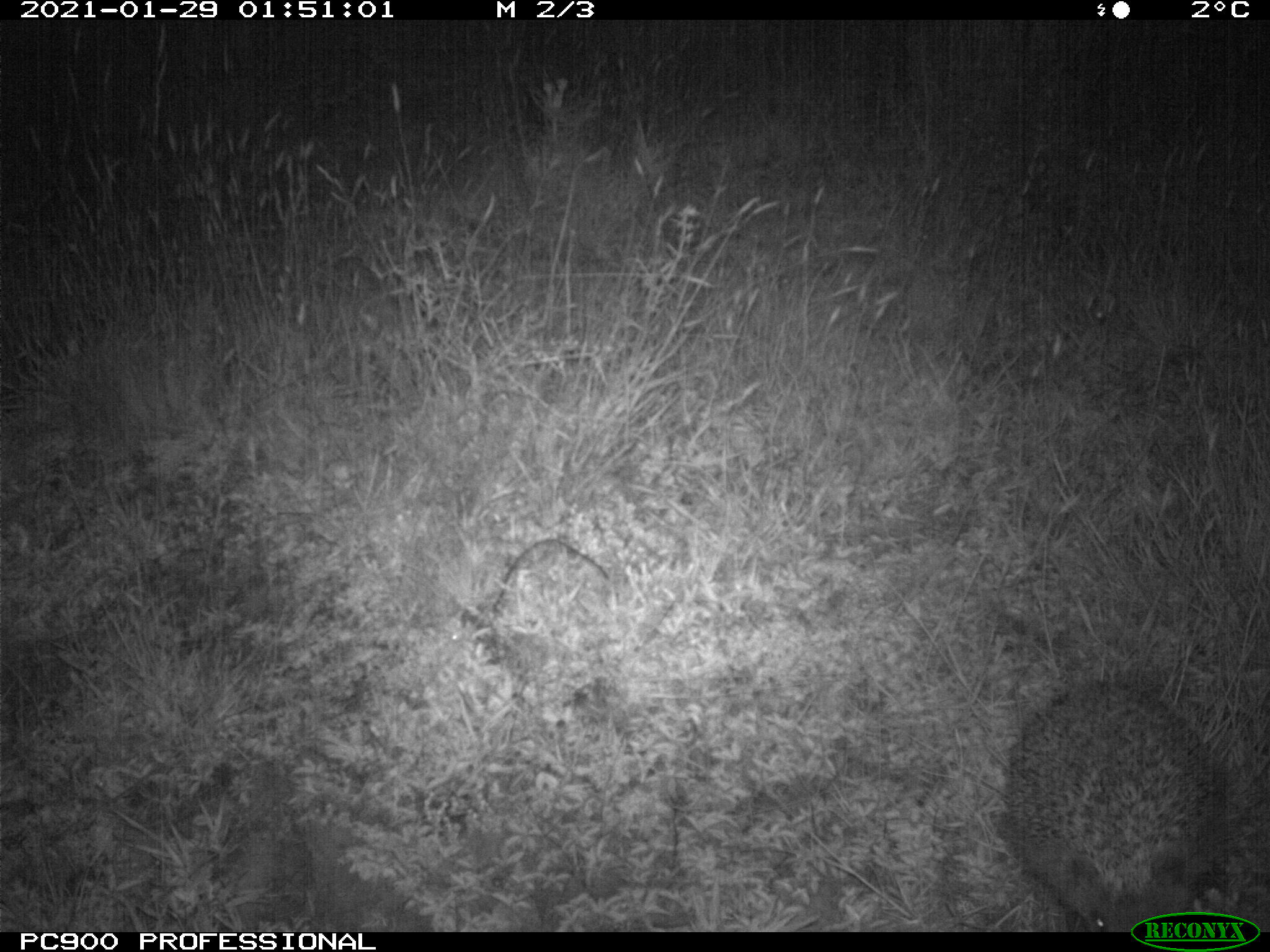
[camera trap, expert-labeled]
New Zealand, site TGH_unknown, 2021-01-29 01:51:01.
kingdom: Animalia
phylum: Chordata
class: Mammalia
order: Eulipotyphla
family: Erinaceidae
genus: Erinaceus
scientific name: Erinaceus europaeus europaeus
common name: european hedgehog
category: hedgehog